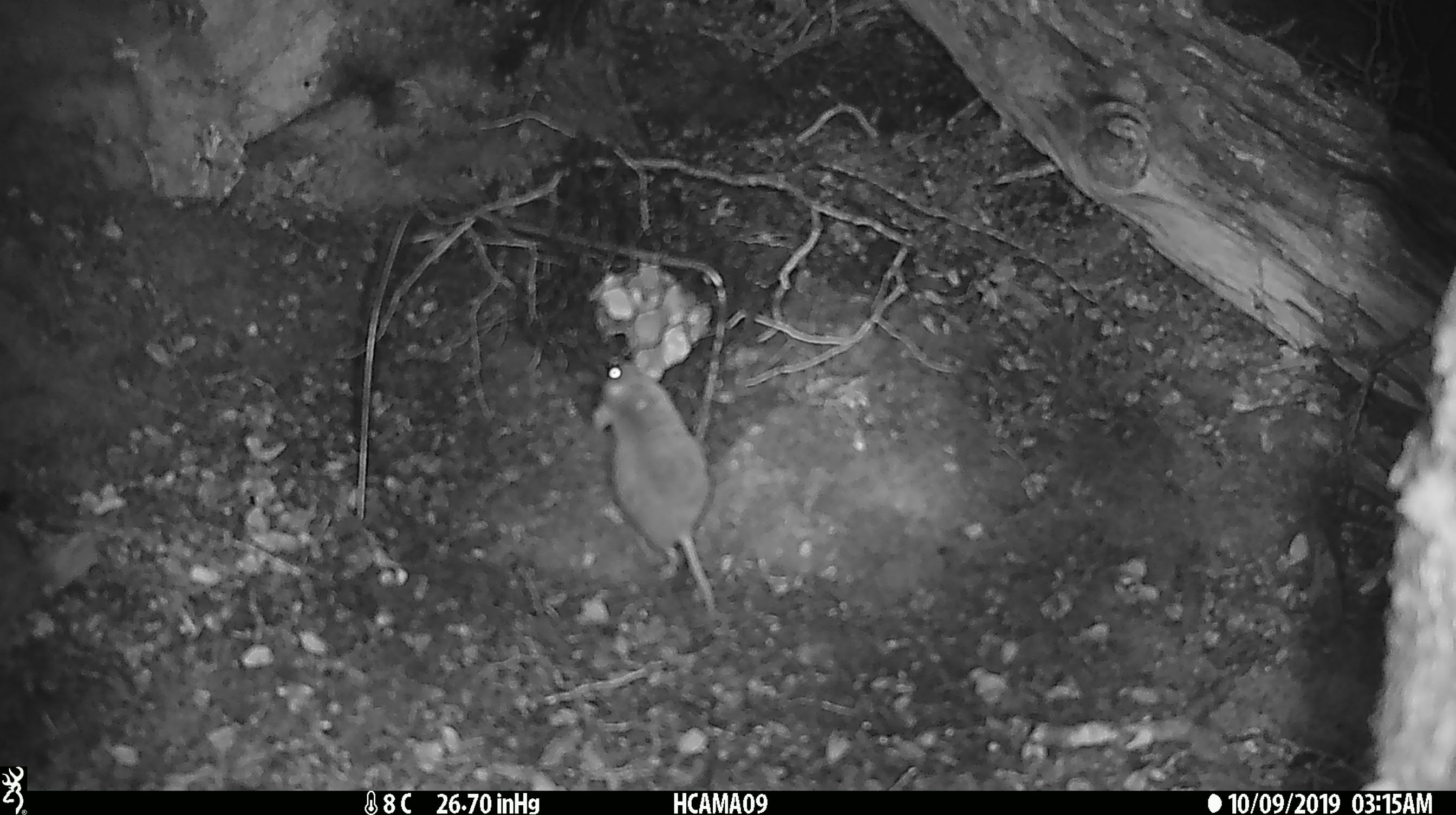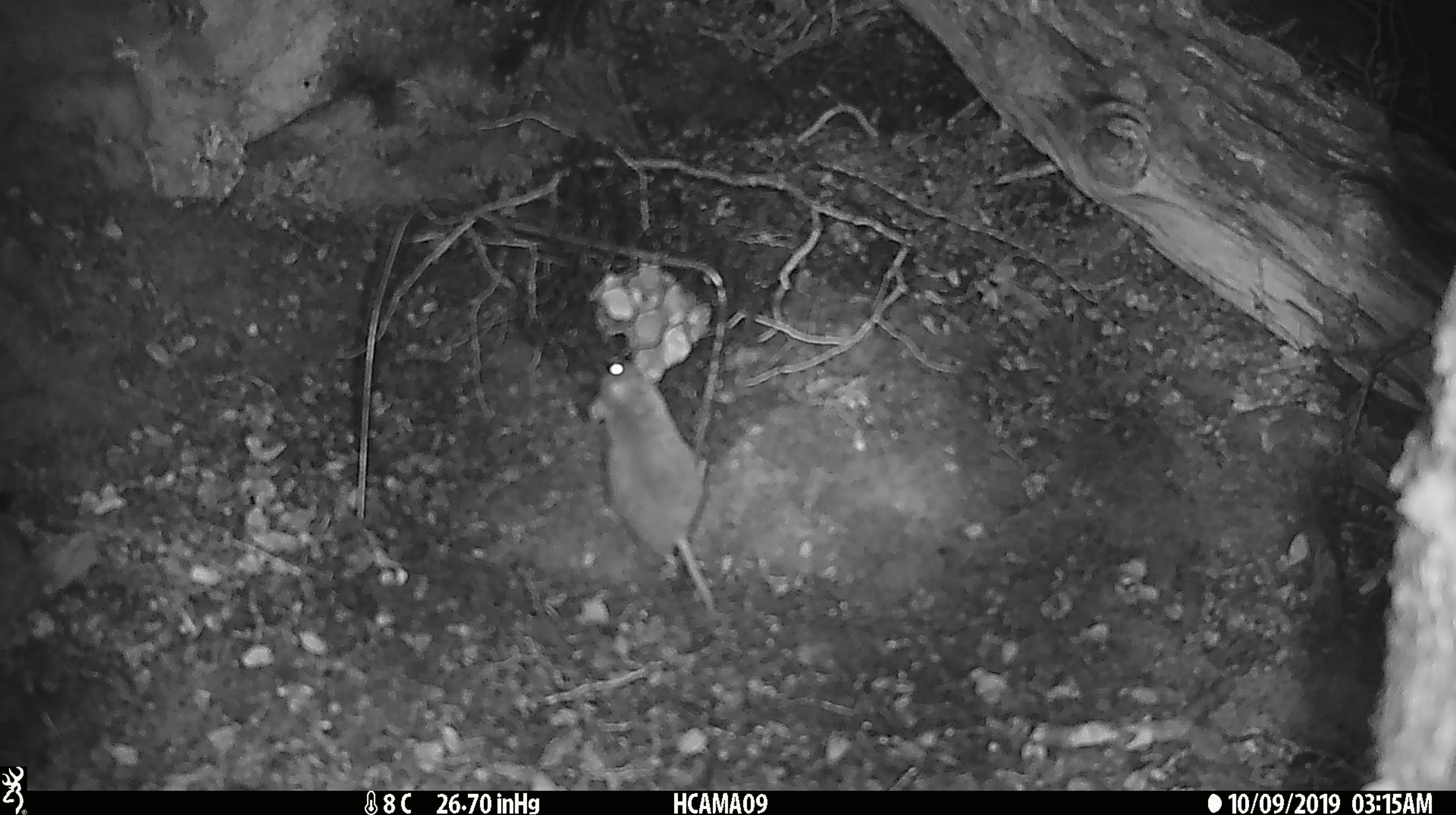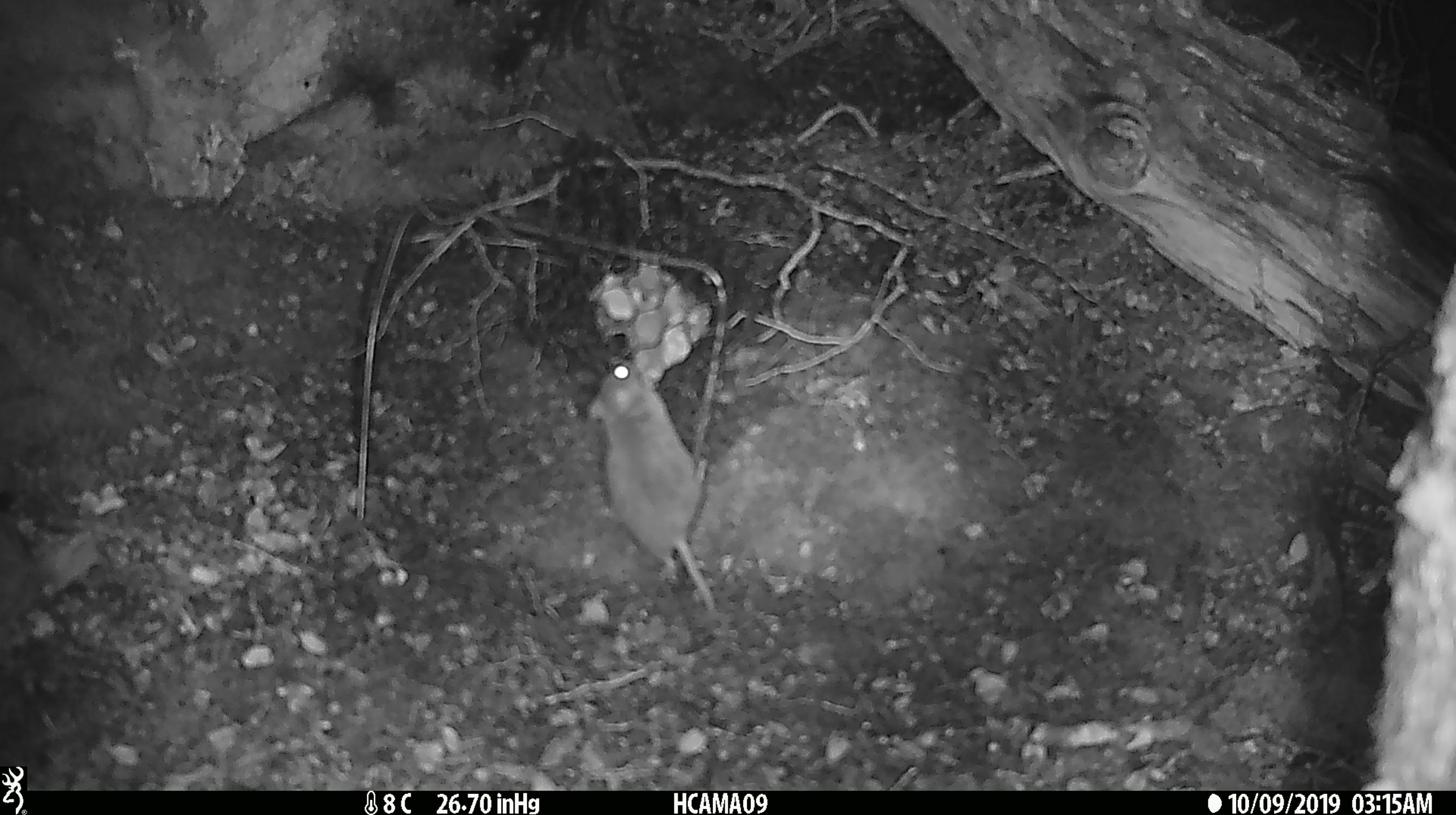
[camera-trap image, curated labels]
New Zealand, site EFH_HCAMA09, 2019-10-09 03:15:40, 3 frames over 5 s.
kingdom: Animalia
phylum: Chordata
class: Mammalia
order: Rodentia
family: Muridae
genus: Mus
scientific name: Mus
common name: mouse